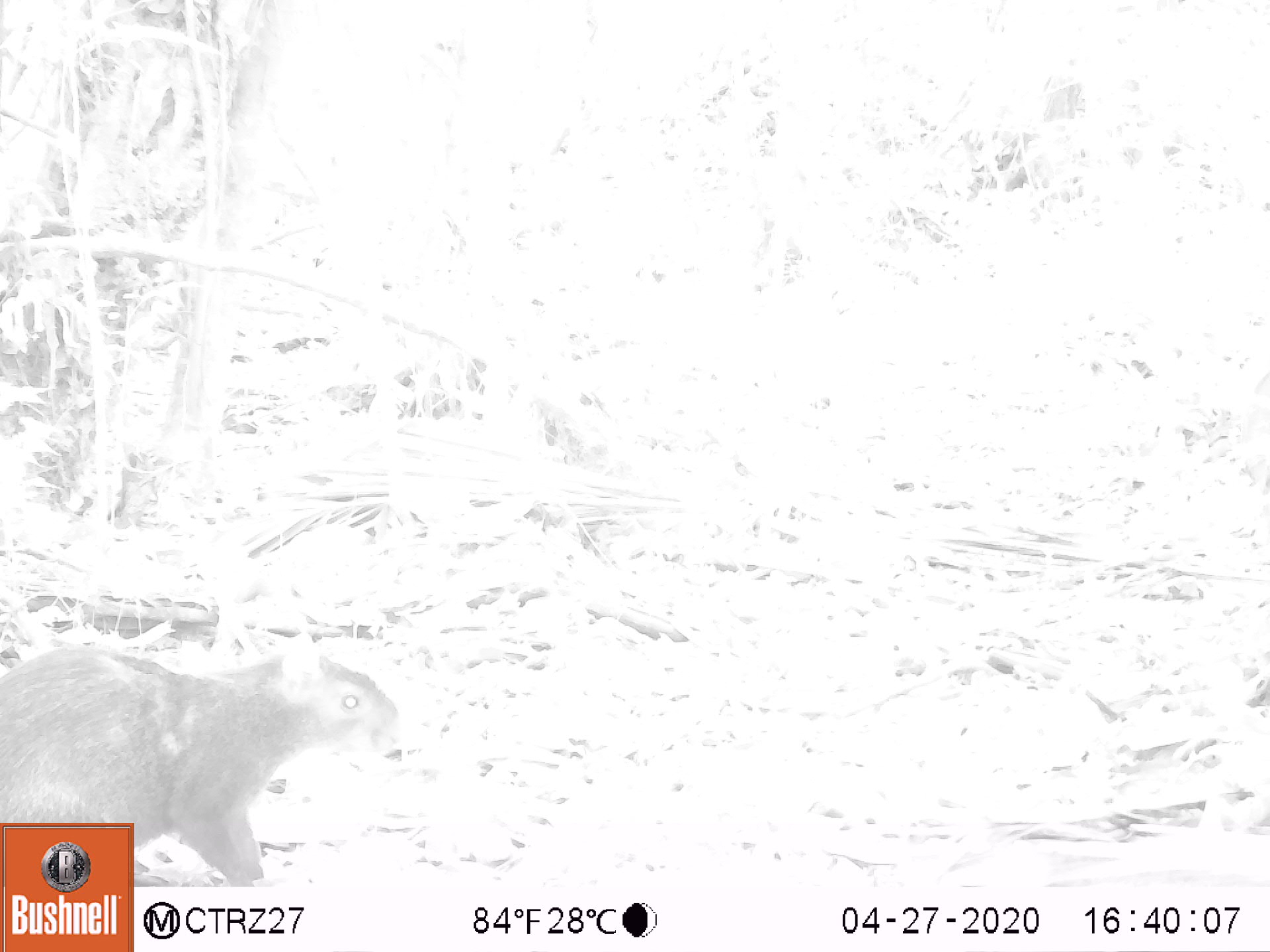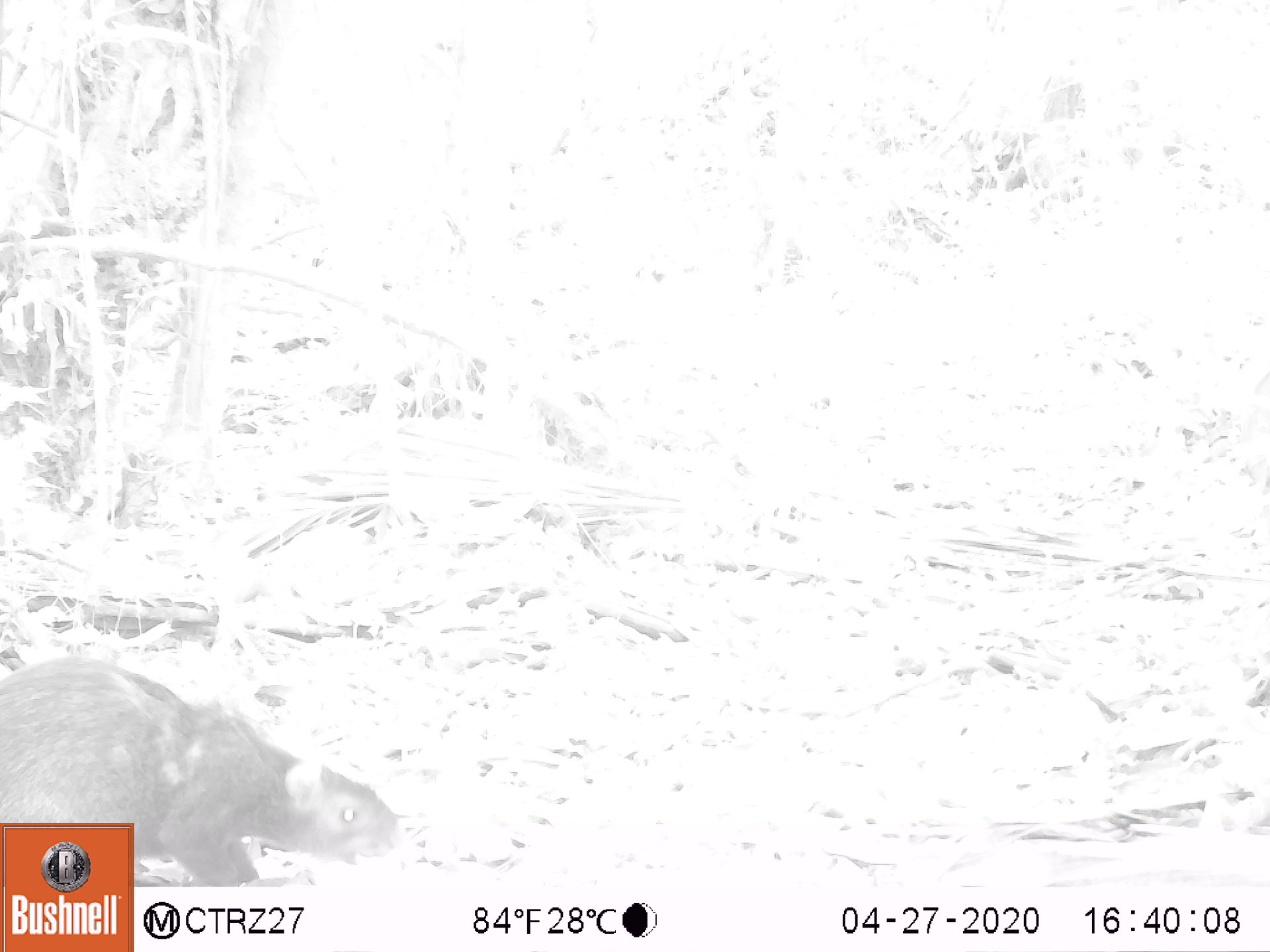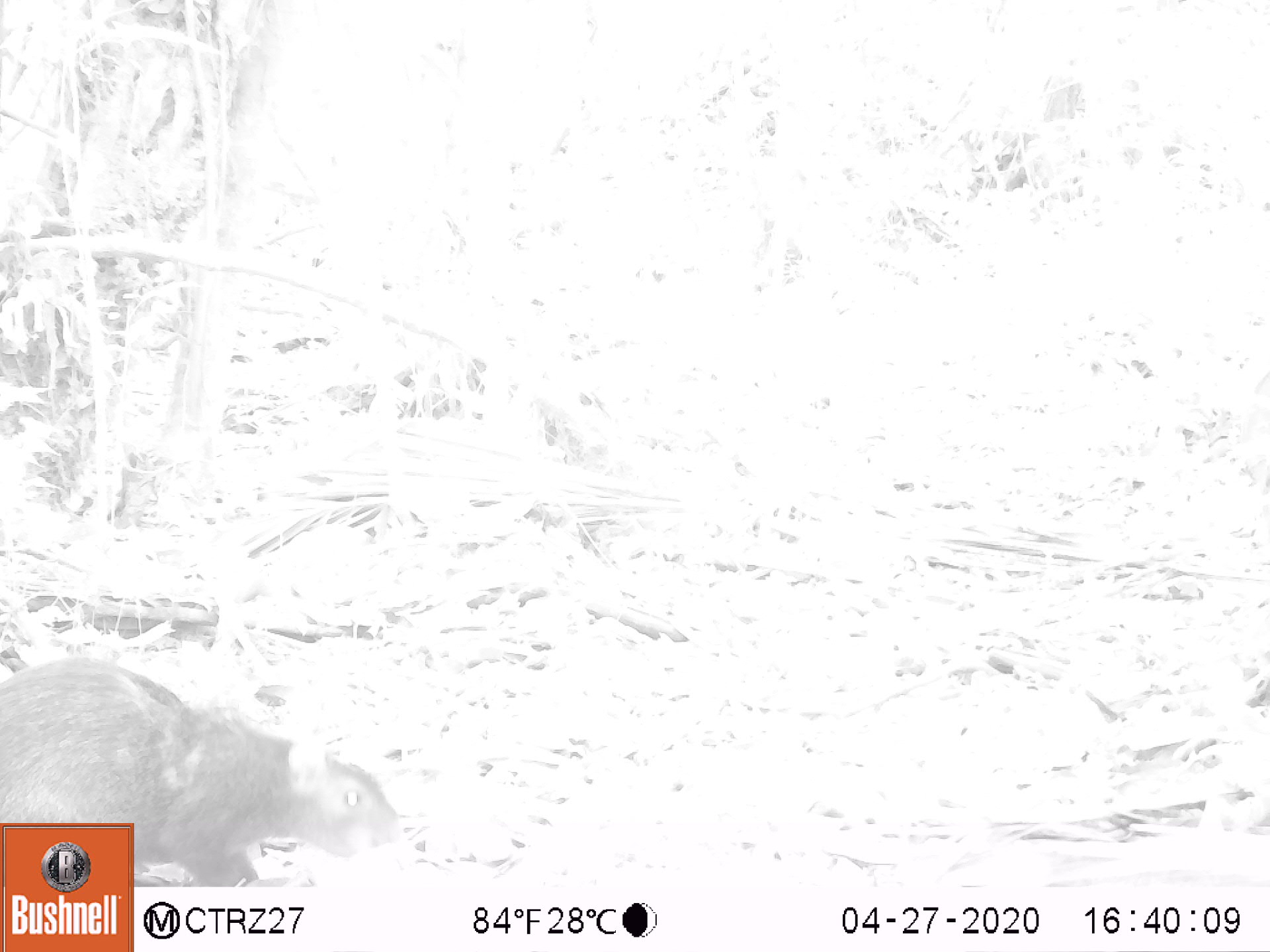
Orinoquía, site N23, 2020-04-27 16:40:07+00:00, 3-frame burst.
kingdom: Animalia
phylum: Chordata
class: Mammalia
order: Rodentia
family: Dasyproctidae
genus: Dasyprocta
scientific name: Dasyprocta fuliginosa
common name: black agouti